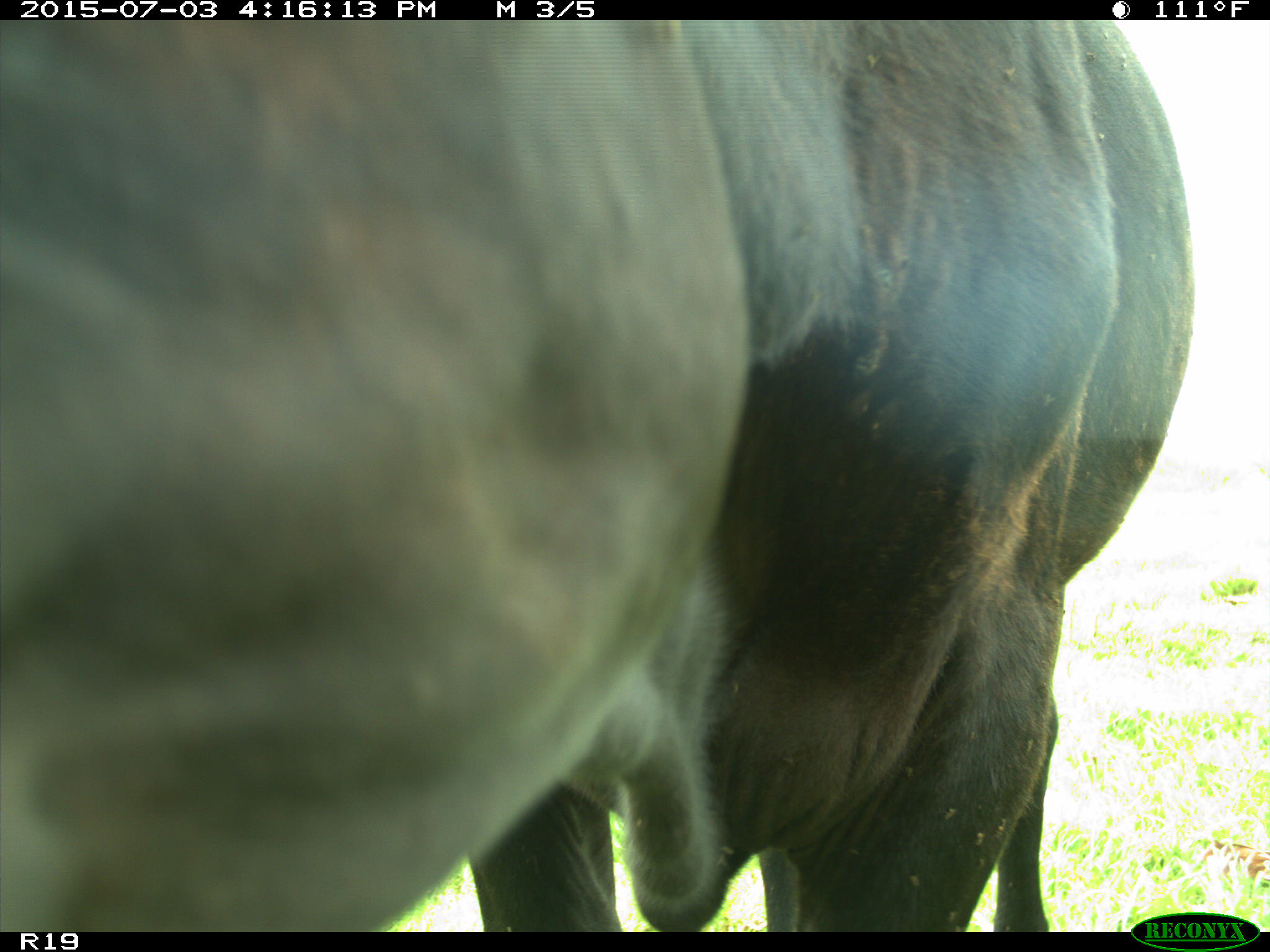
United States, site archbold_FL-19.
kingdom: Animalia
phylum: Chordata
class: Mammalia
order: Artiodactyla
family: Bovidae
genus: Bos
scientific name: Bos taurus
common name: domestic cow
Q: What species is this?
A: Bos taurus (domestic cow).